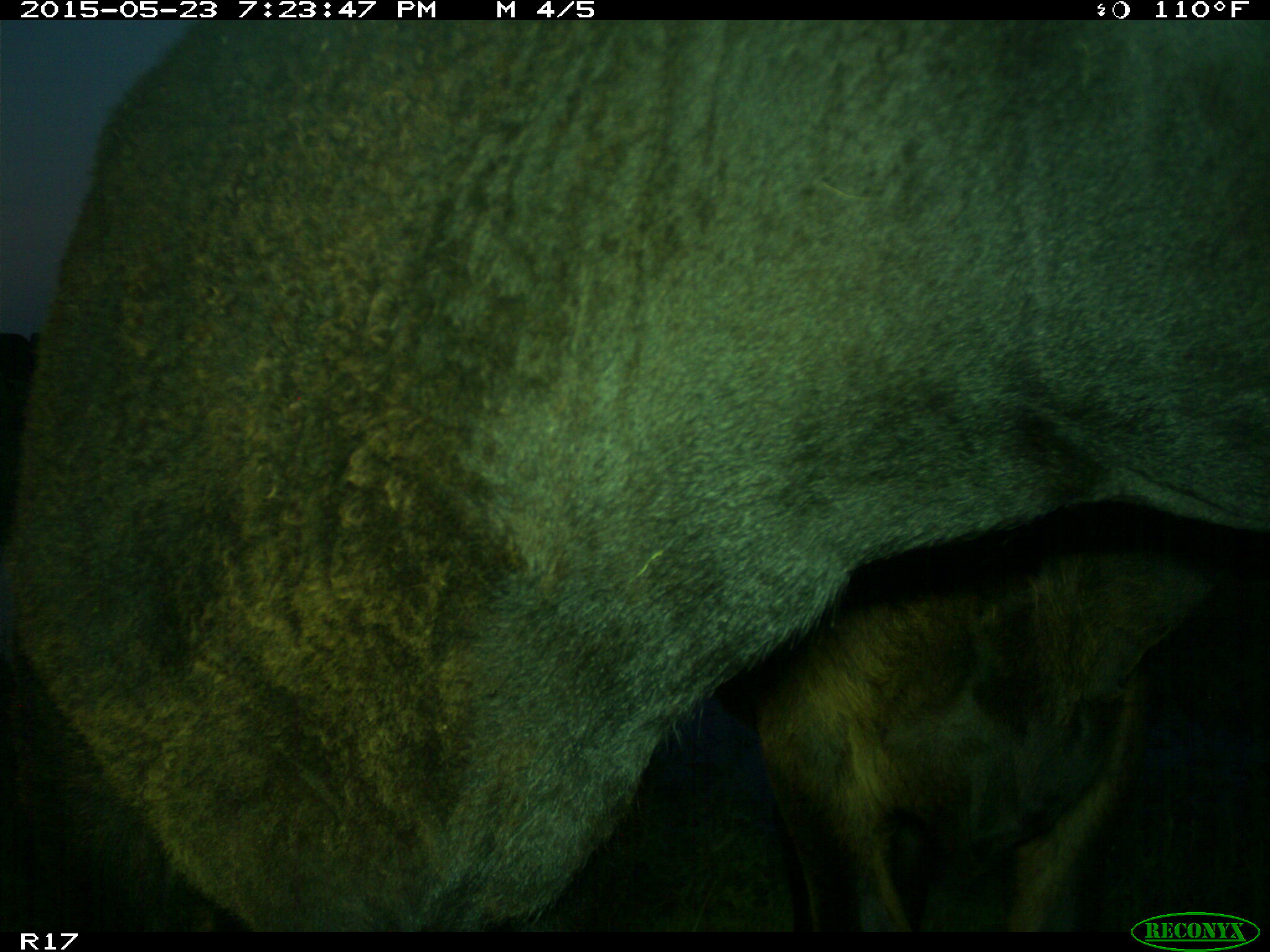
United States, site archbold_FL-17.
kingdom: Animalia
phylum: Chordata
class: Mammalia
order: Artiodactyla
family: Bovidae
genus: Bos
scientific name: Bos taurus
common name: domestic cow